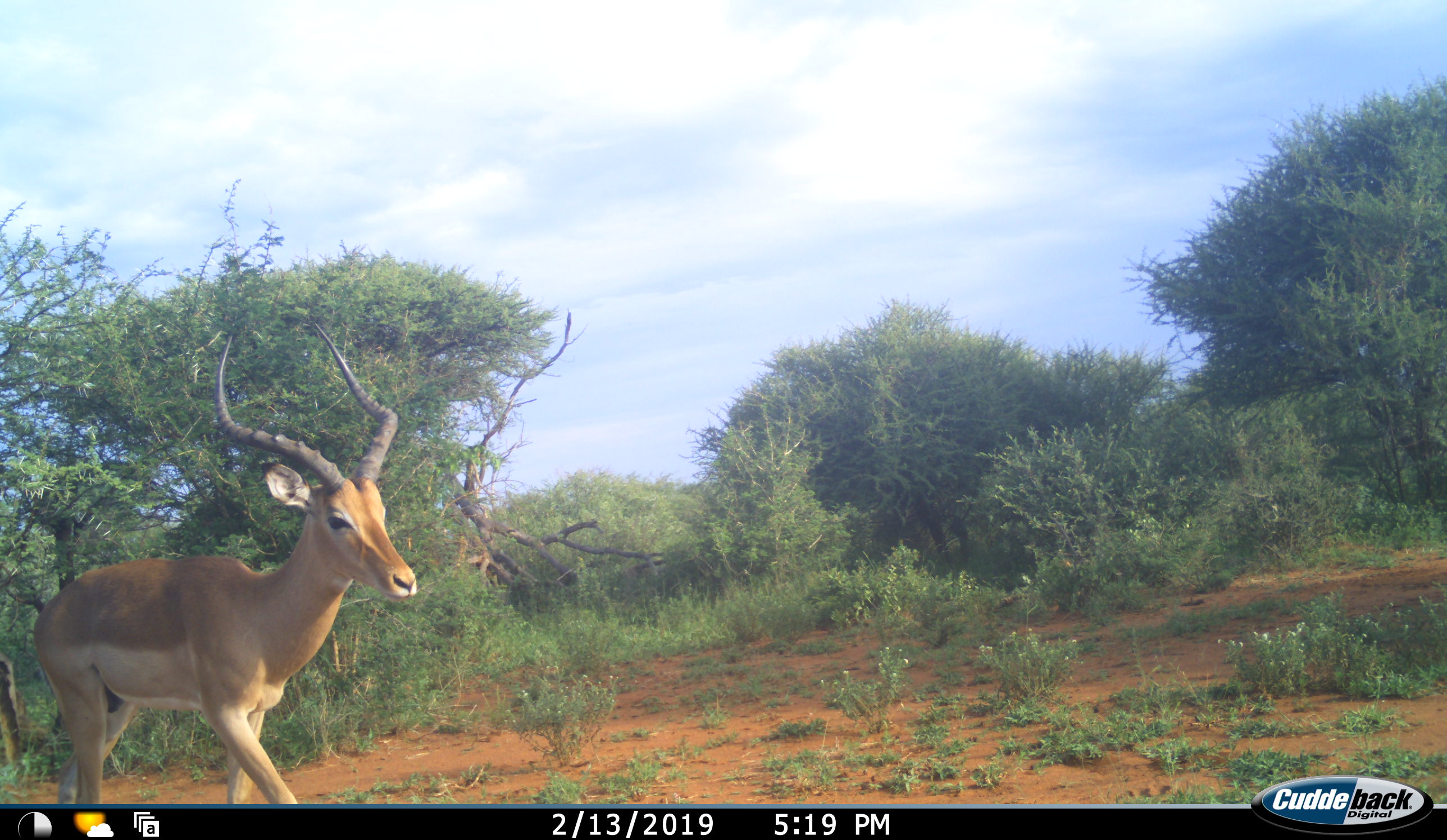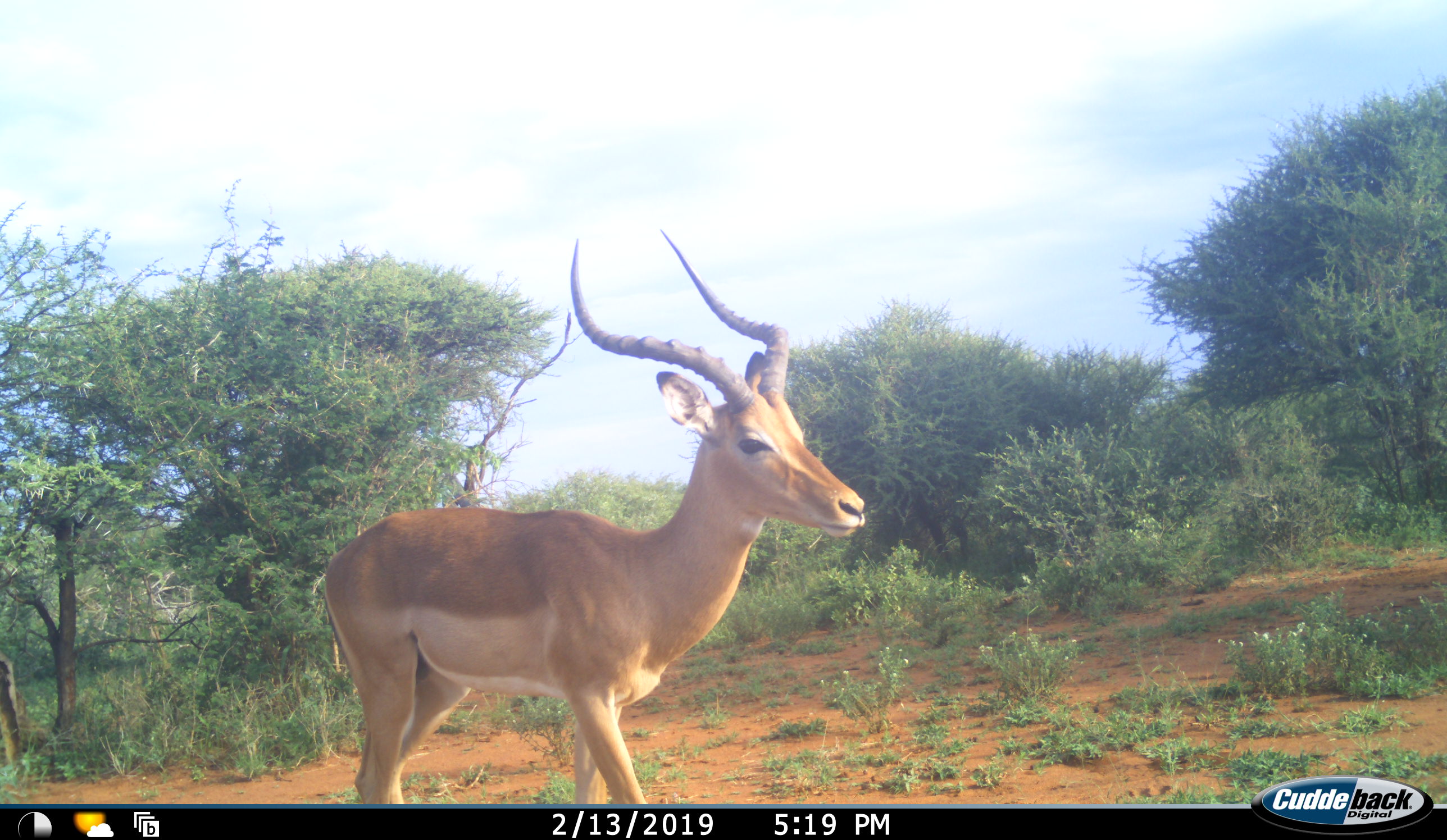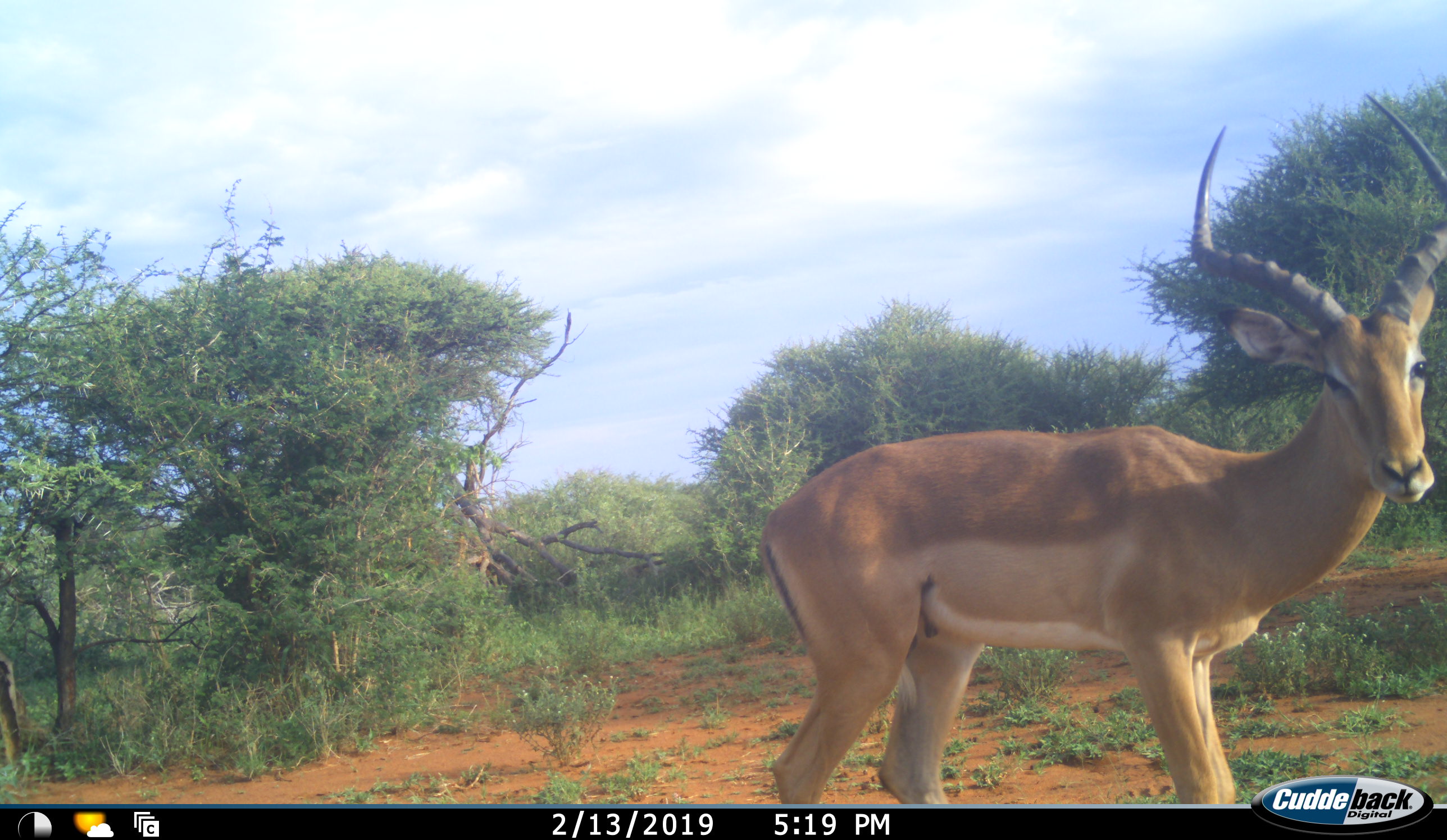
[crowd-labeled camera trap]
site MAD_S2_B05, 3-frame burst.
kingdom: Animalia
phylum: Chordata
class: Mammalia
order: Artiodactyla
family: Bovidae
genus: Aepyceros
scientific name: Aepyceros melampus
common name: impala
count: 1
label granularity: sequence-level